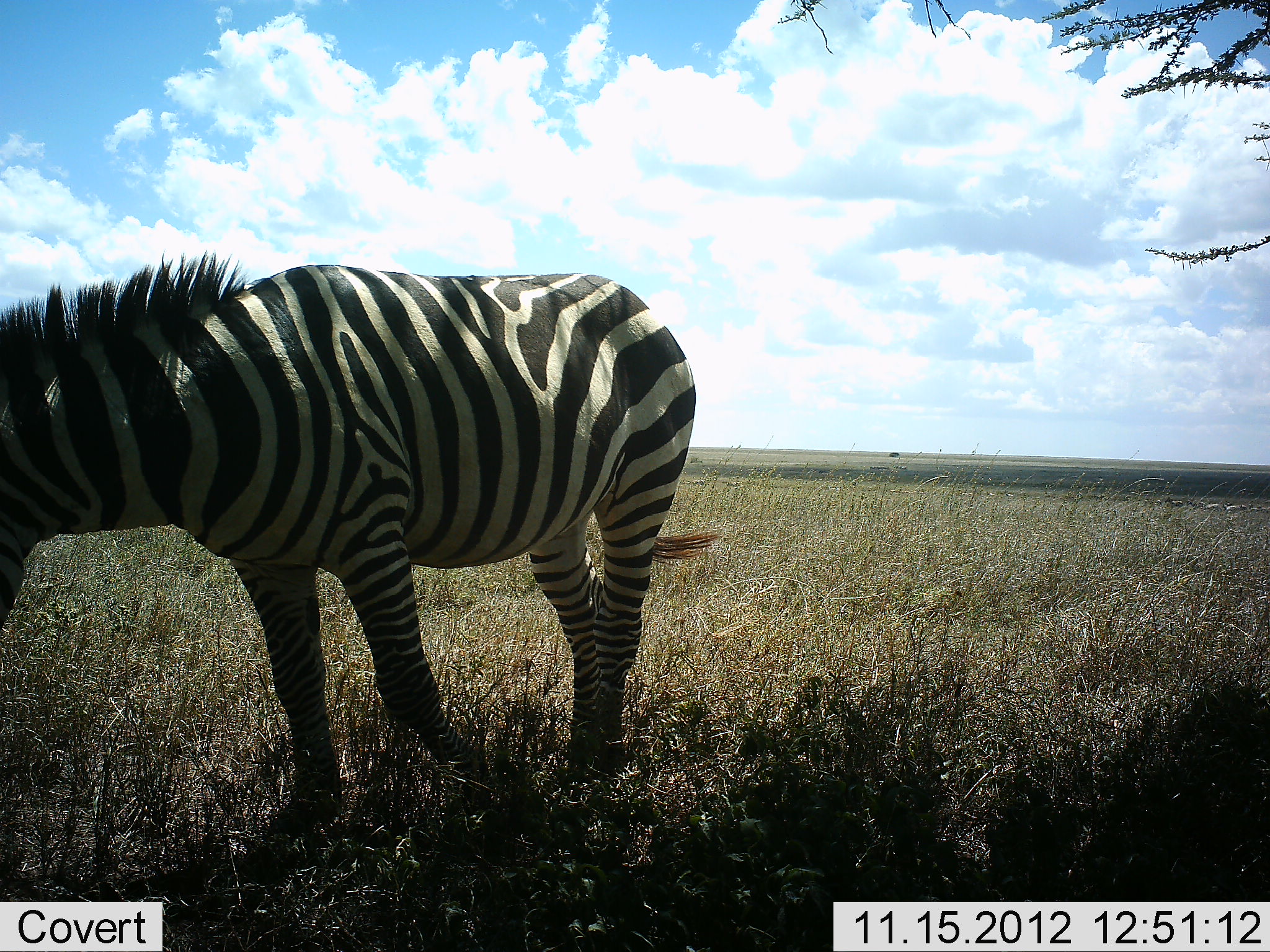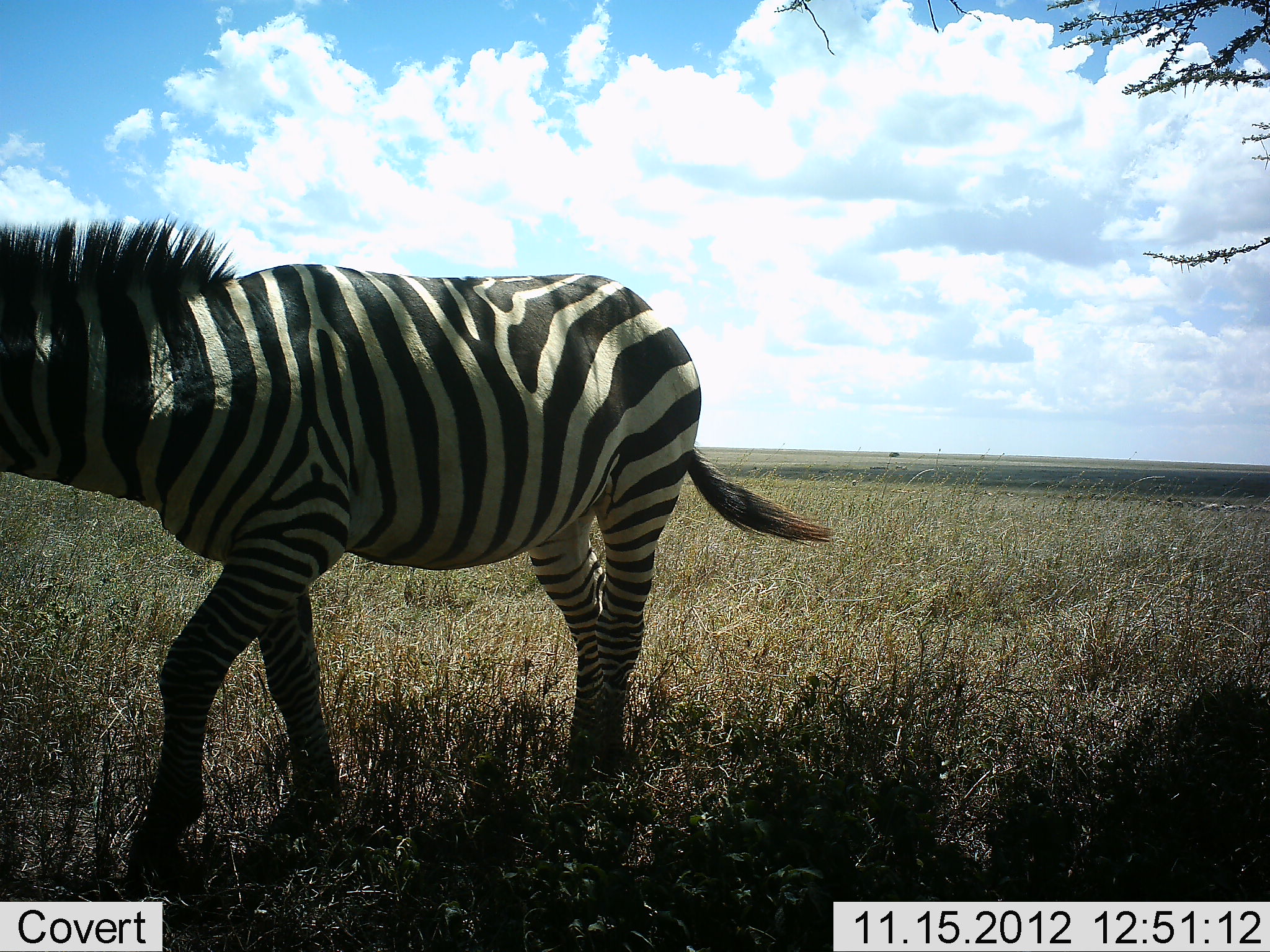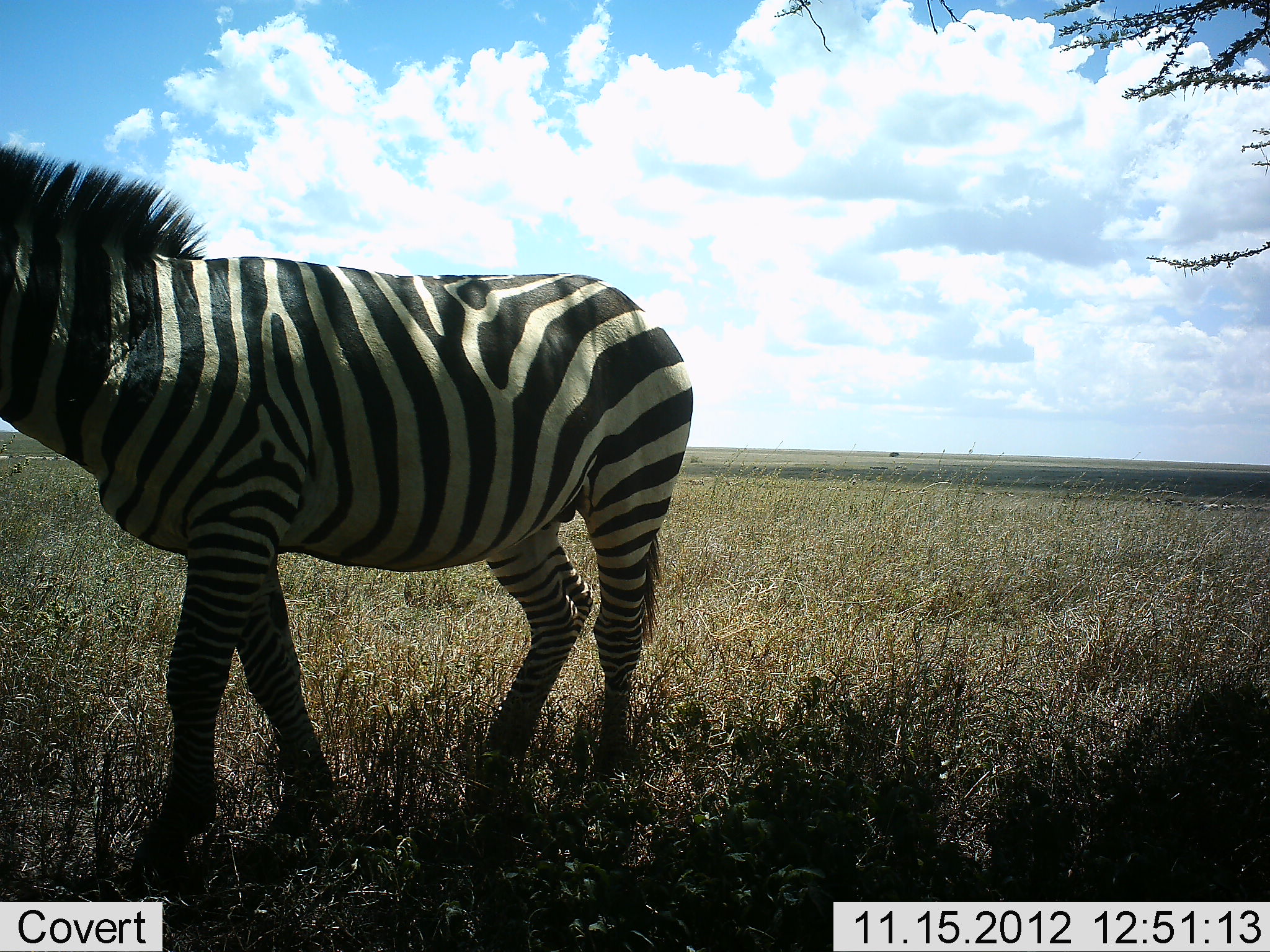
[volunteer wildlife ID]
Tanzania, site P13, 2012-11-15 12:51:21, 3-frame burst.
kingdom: Animalia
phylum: Chordata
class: Mammalia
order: Perissodactyla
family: Equidae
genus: Equus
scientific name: Equus quagga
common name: plains zebra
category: zebra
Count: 1.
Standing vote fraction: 70%.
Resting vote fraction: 0%.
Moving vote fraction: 20%.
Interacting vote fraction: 0%.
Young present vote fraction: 0%.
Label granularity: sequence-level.